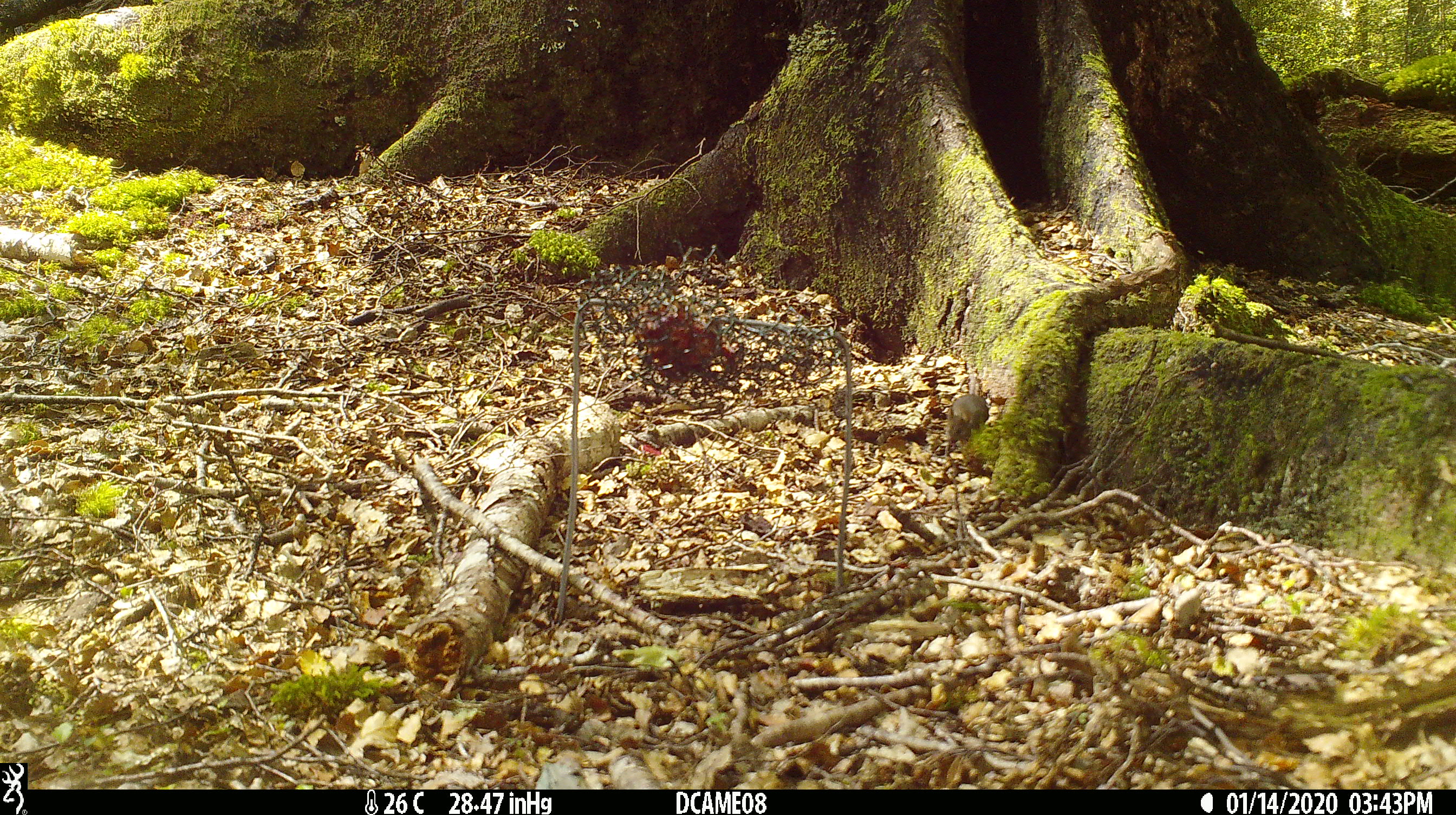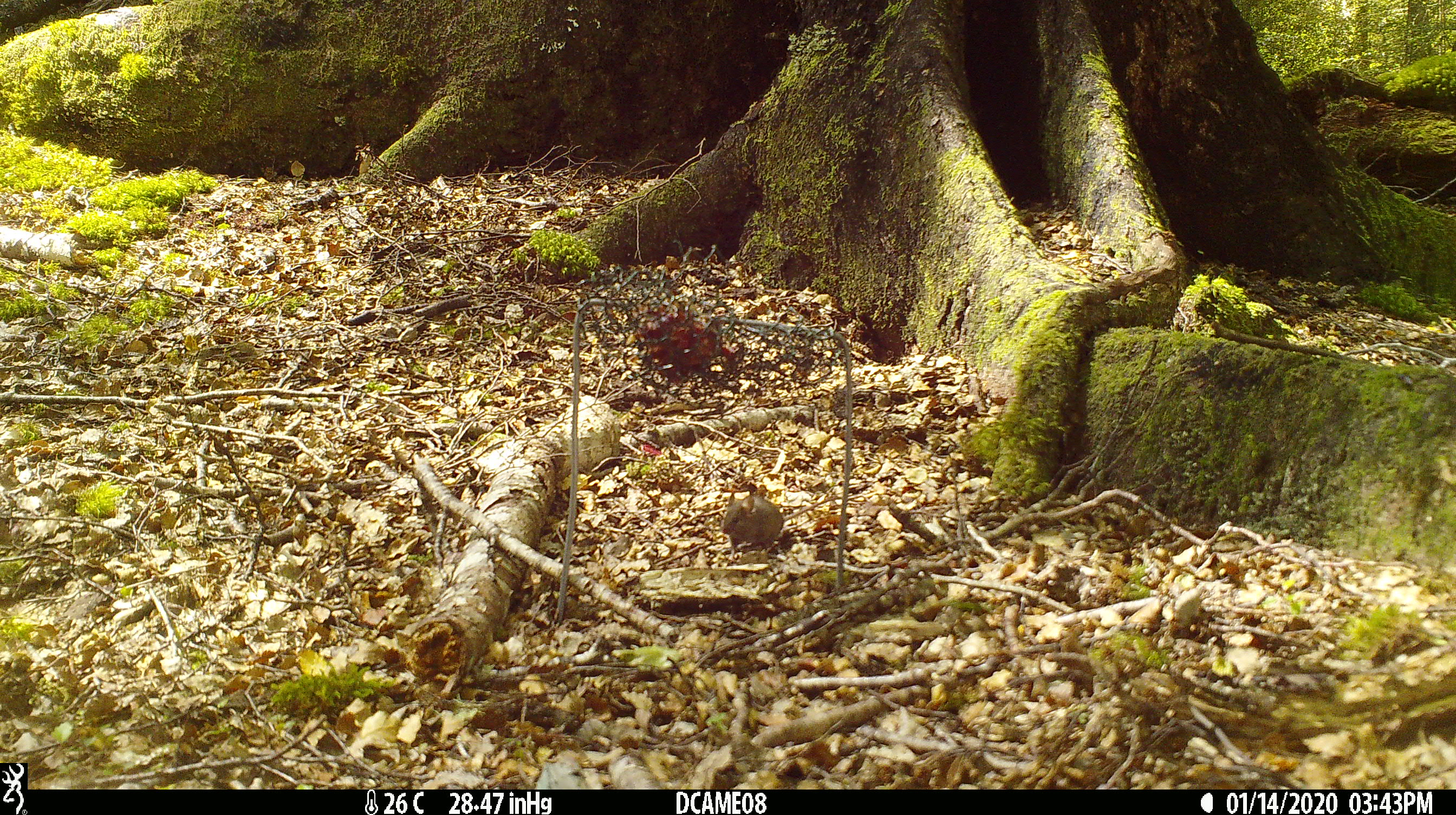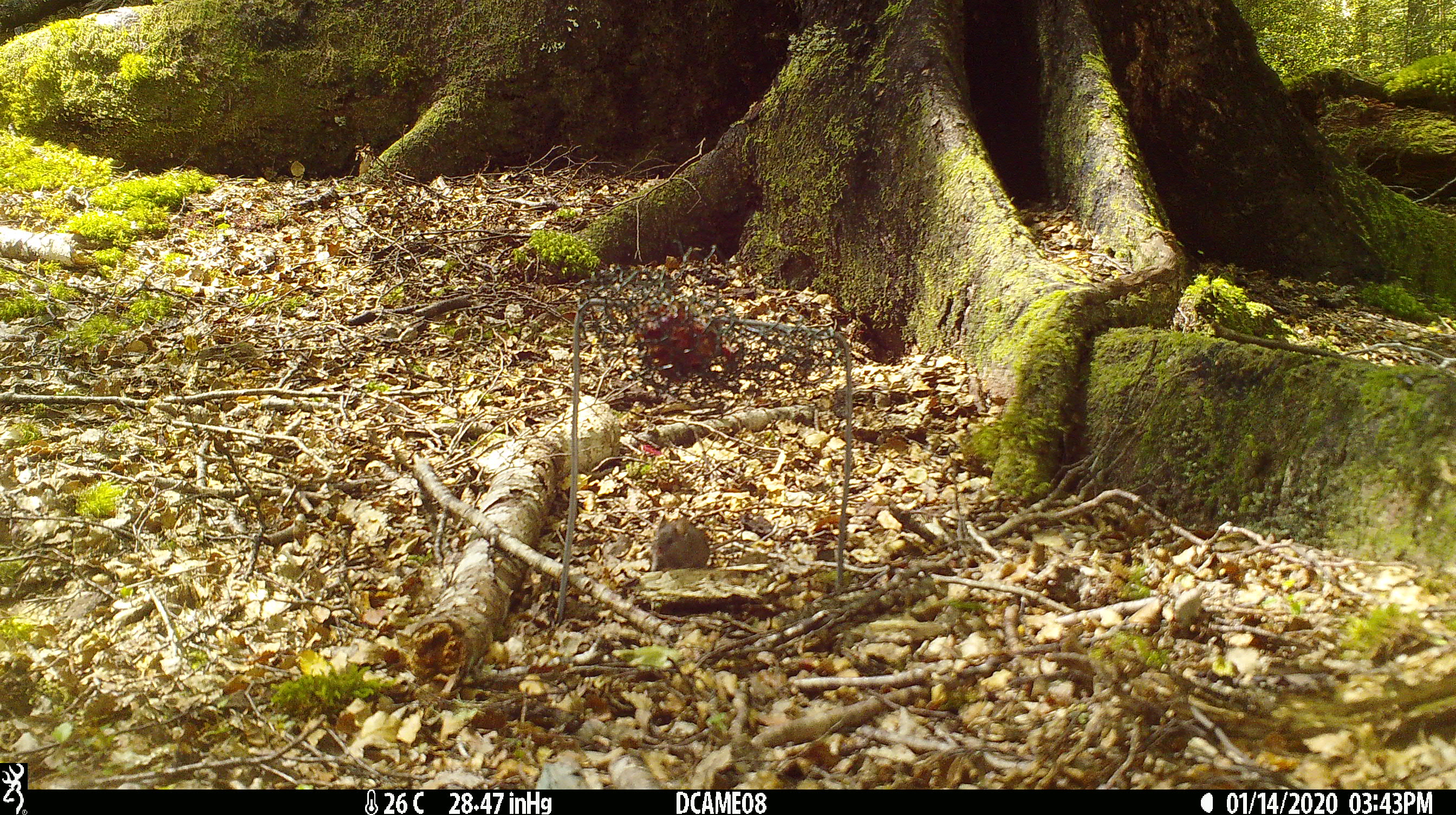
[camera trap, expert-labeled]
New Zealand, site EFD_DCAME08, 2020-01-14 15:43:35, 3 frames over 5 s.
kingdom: Animalia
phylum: Chordata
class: Mammalia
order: Rodentia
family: Muridae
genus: Mus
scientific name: Mus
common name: mouse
Mouse (Mus).